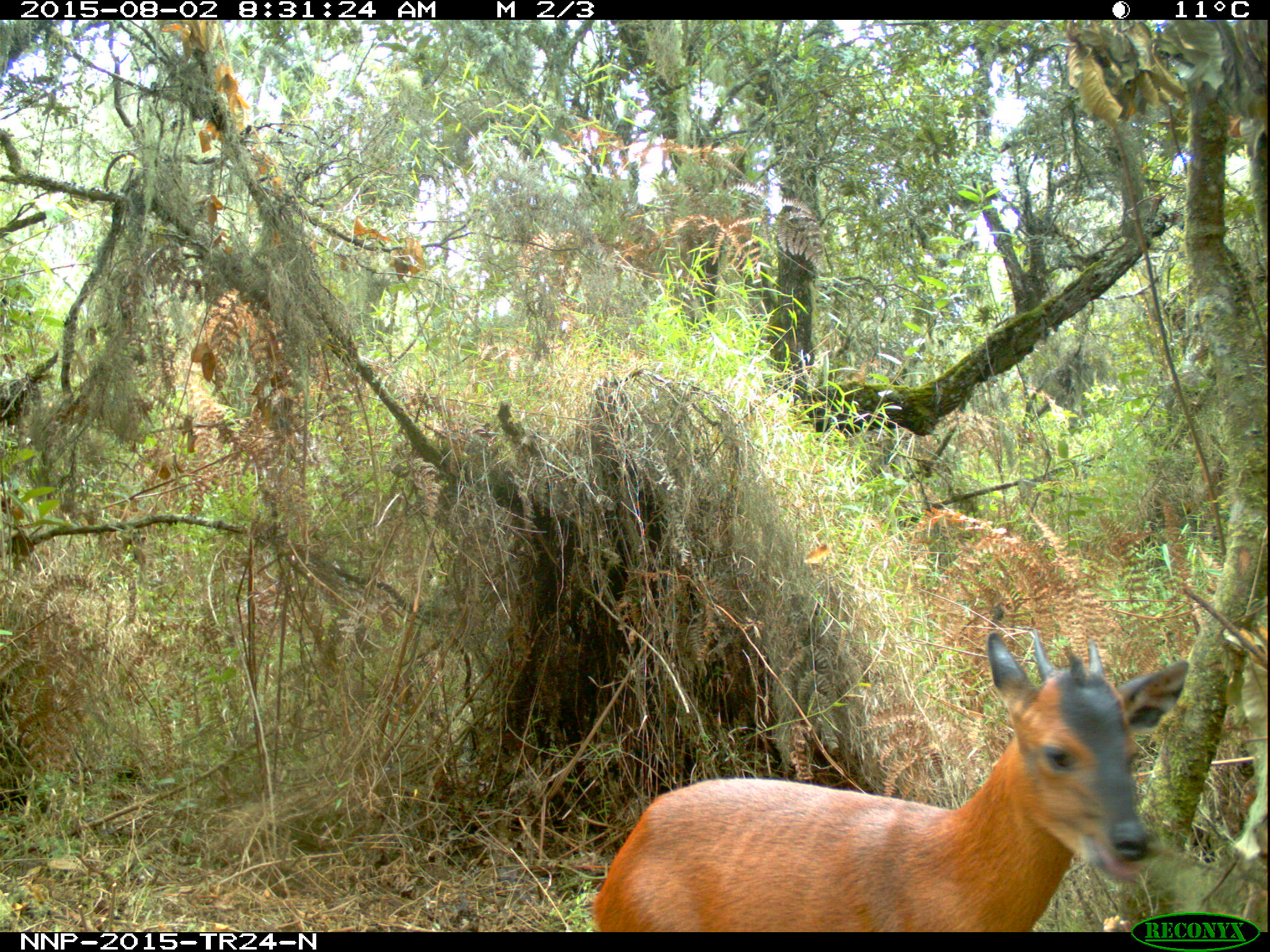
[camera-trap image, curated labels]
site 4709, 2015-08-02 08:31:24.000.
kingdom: Animalia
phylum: Chordata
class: Mammalia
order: Artiodactyla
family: Bovidae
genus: Cephalophus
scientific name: Cephalophus nigrifrons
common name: black-fronted duiker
Cephalophus nigrifrons (black-fronted duiker), count 1.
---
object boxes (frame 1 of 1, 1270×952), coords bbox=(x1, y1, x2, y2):
cephalophus nigrifrons: bbox=(589, 630, 1187, 932)